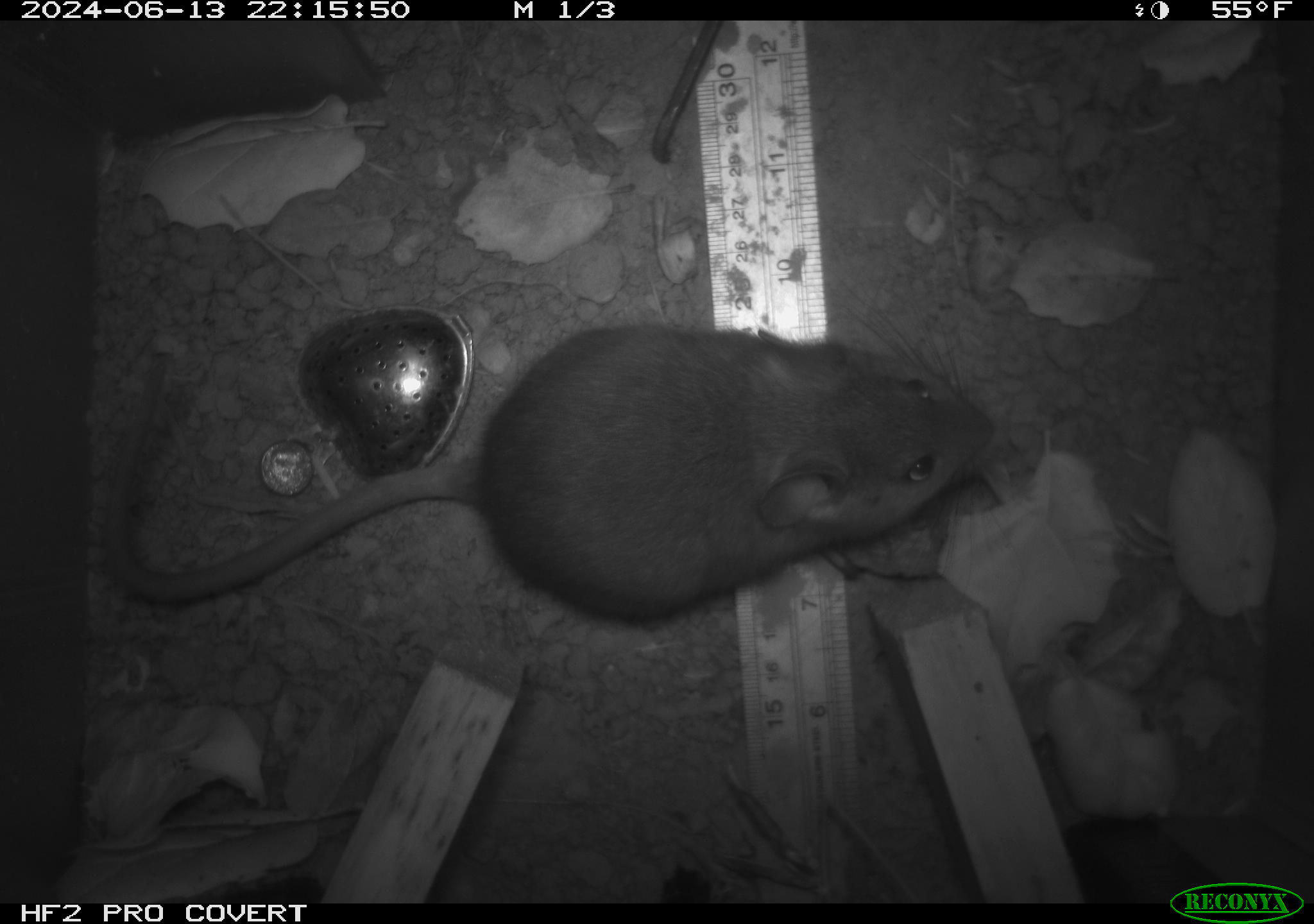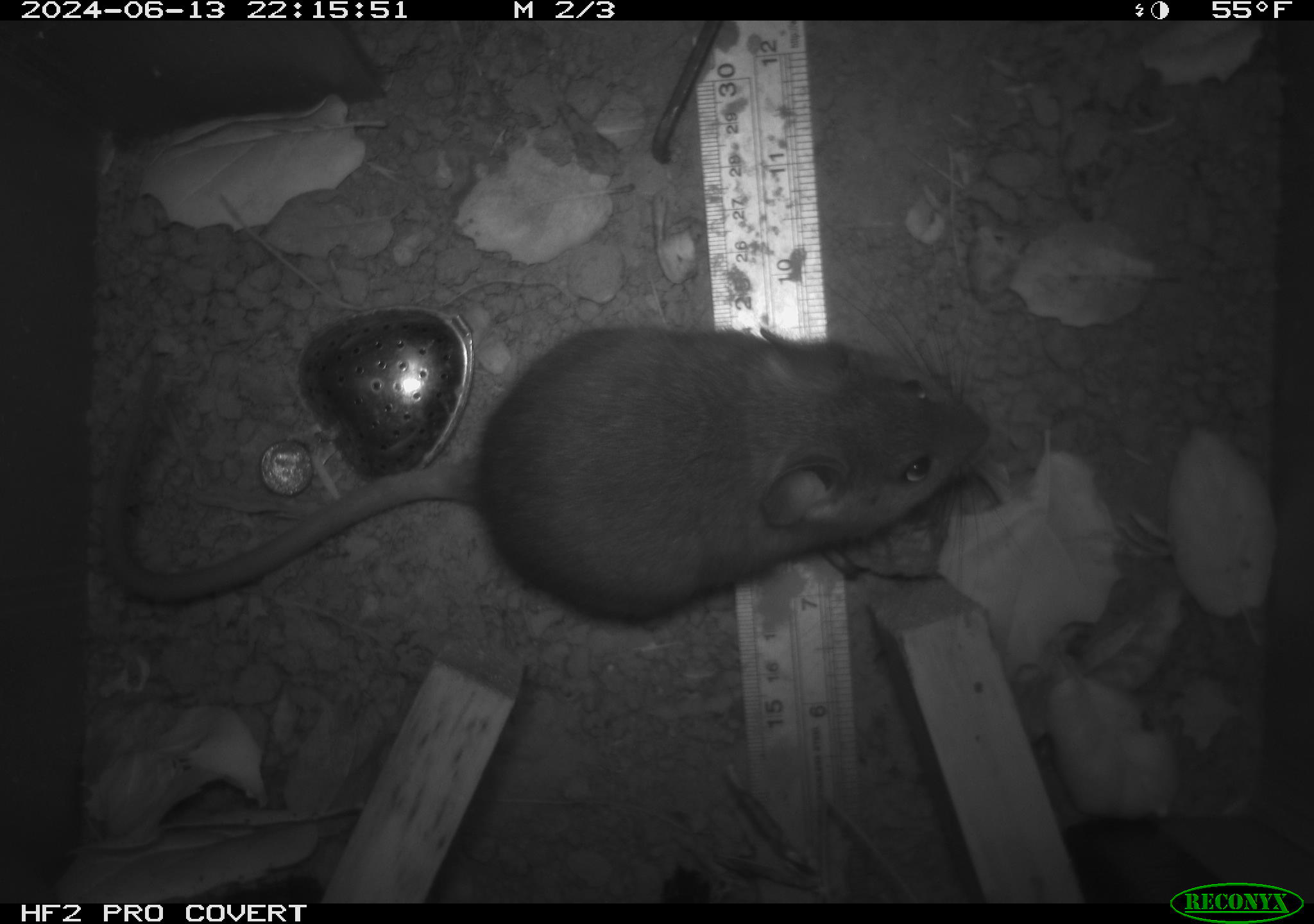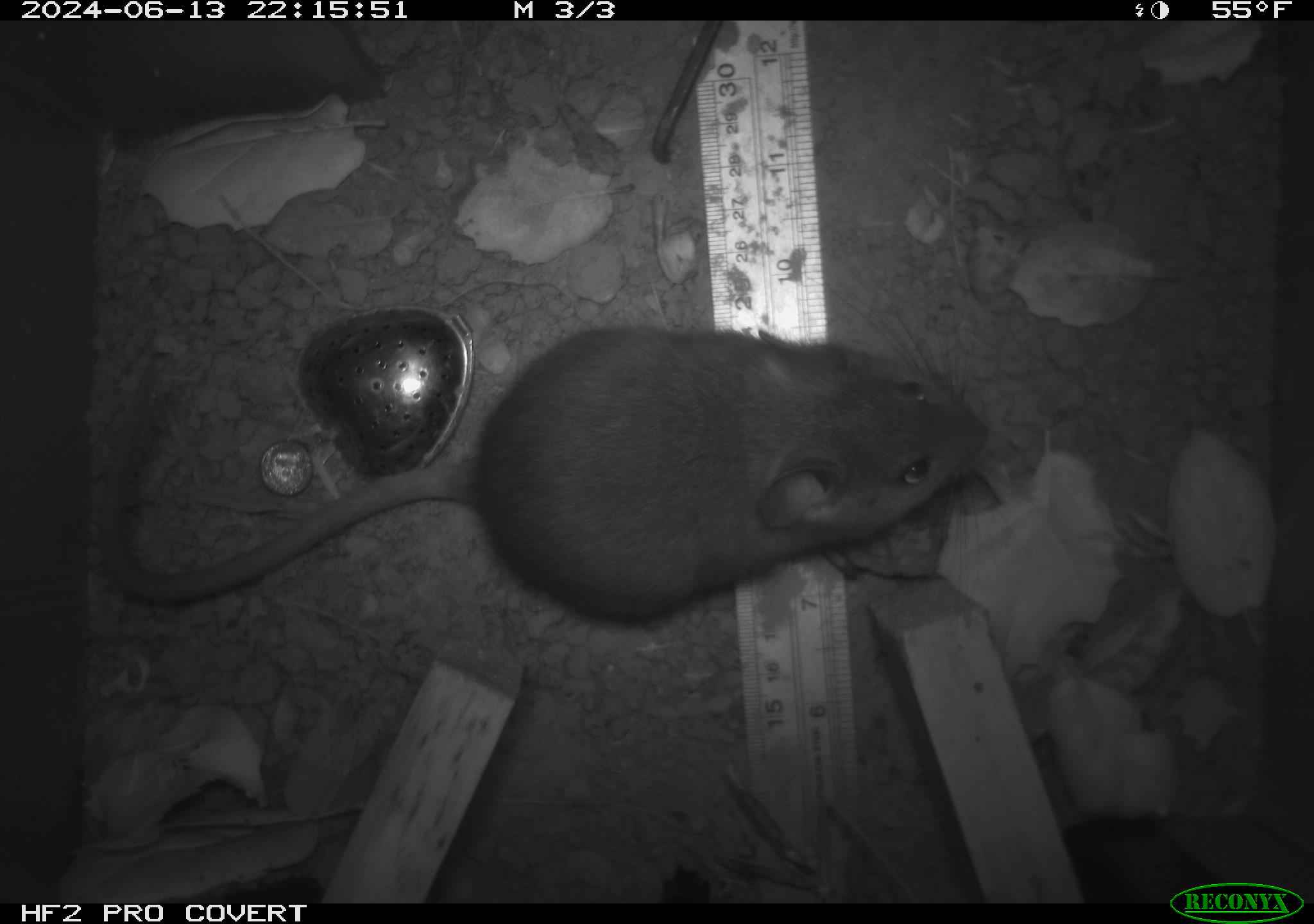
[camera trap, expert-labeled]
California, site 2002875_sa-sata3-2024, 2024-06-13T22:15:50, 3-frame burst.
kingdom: Animalia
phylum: Chordata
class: Mammalia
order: Rodentia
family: Cricetidae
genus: Neotoma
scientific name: Neotoma fuscipes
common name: dusky-footed woodrat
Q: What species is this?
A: Dusky-footed woodrat (Neotoma fuscipes).